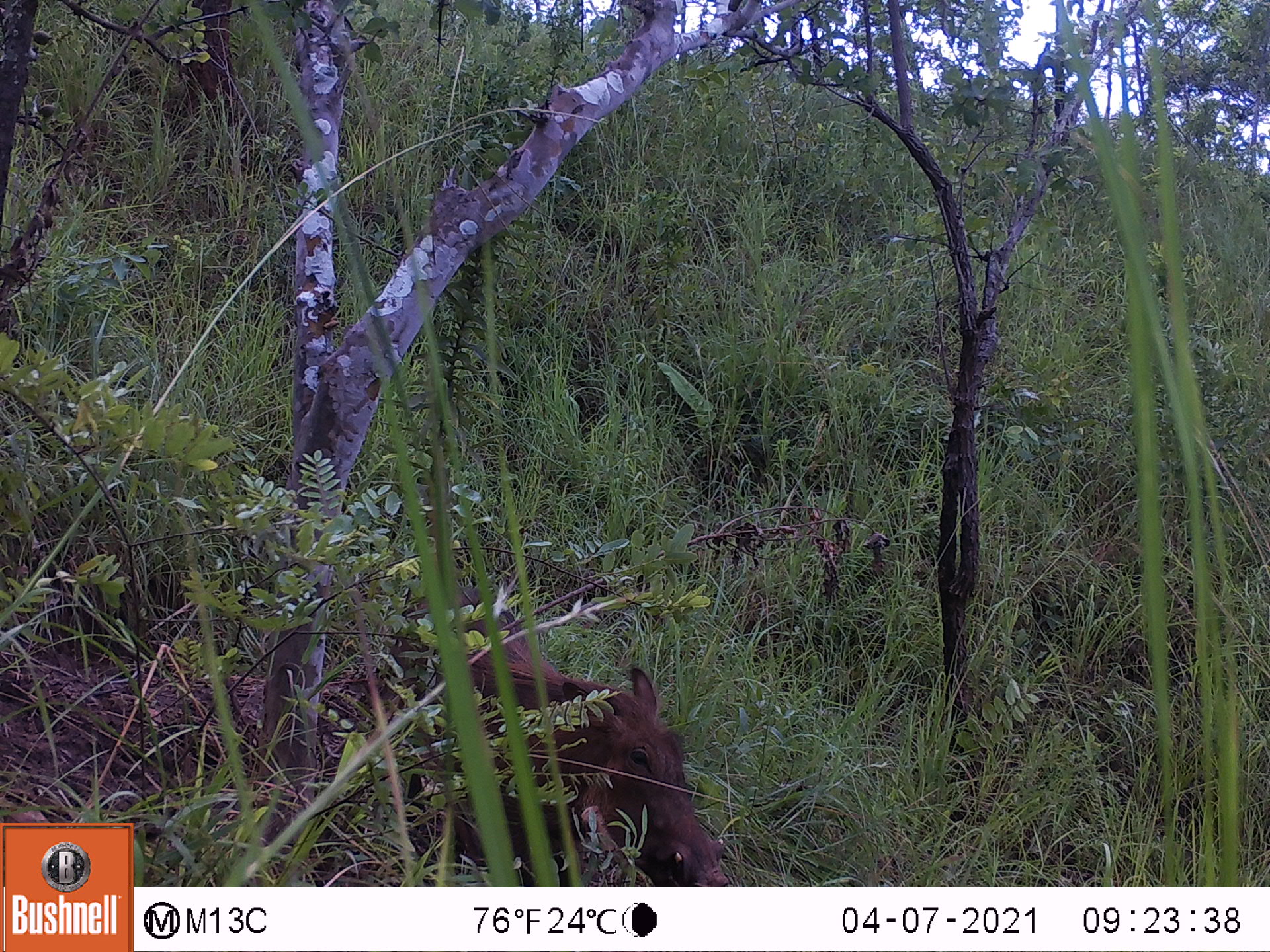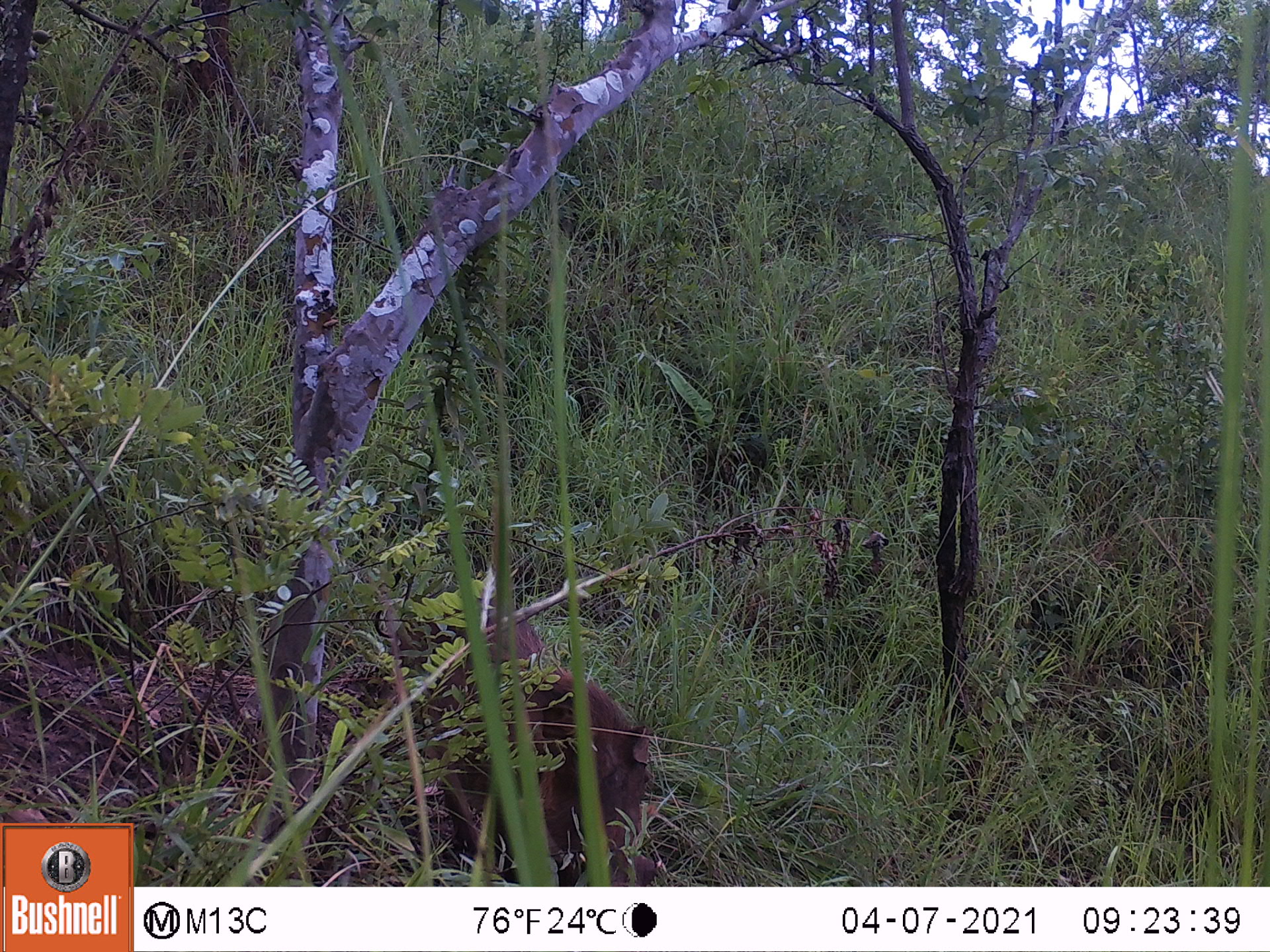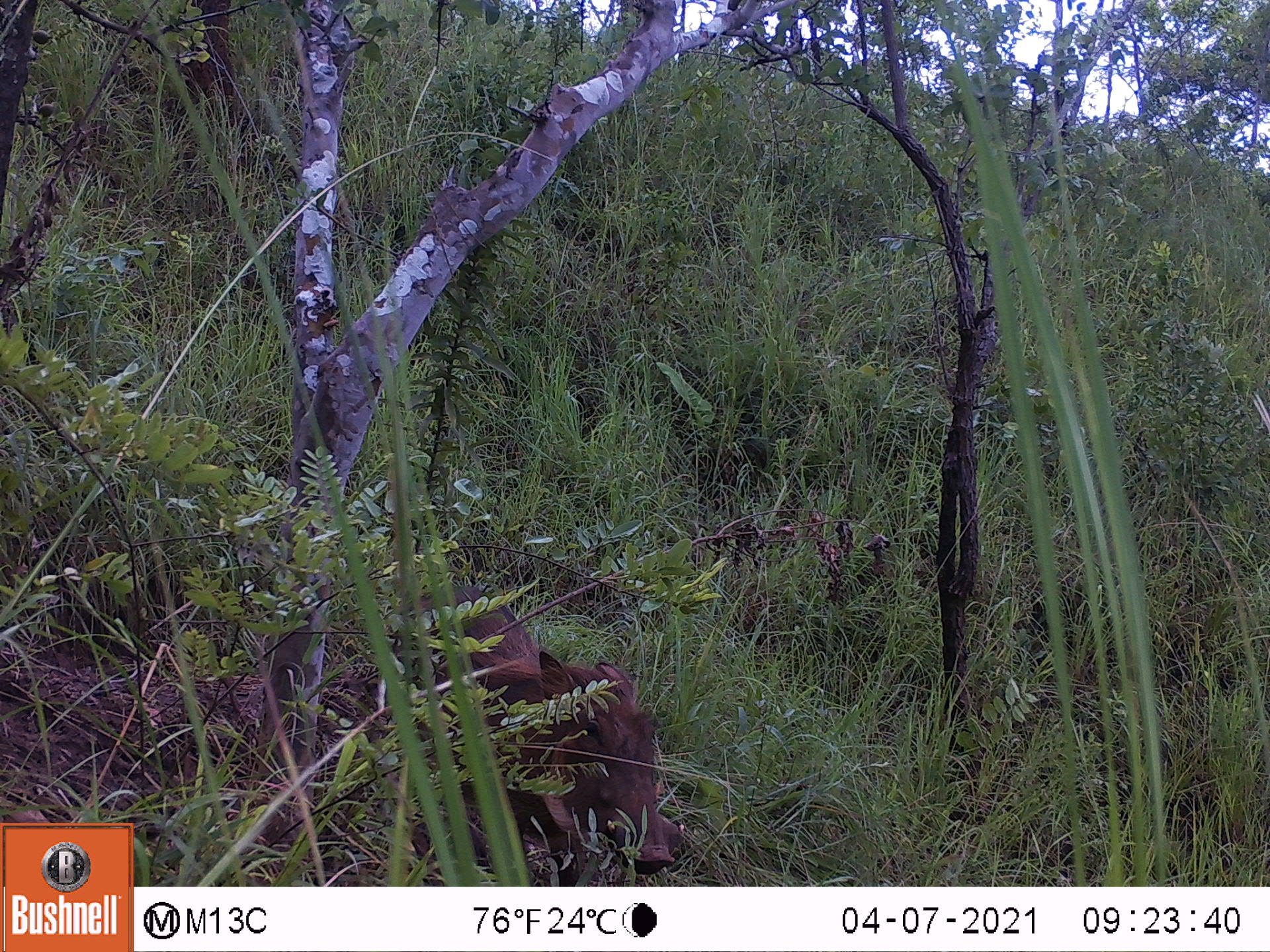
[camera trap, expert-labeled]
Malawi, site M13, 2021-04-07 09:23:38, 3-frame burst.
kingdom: Animalia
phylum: Chordata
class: Mammalia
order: Artiodactyla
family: Suidae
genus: Phacochoerus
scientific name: Phacochoerus africanus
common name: common warthog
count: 1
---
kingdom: Animalia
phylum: Chordata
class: Mammalia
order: Primates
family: Cercopithecidae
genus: Papio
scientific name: Papio cynocephalus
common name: yellow baboon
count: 1